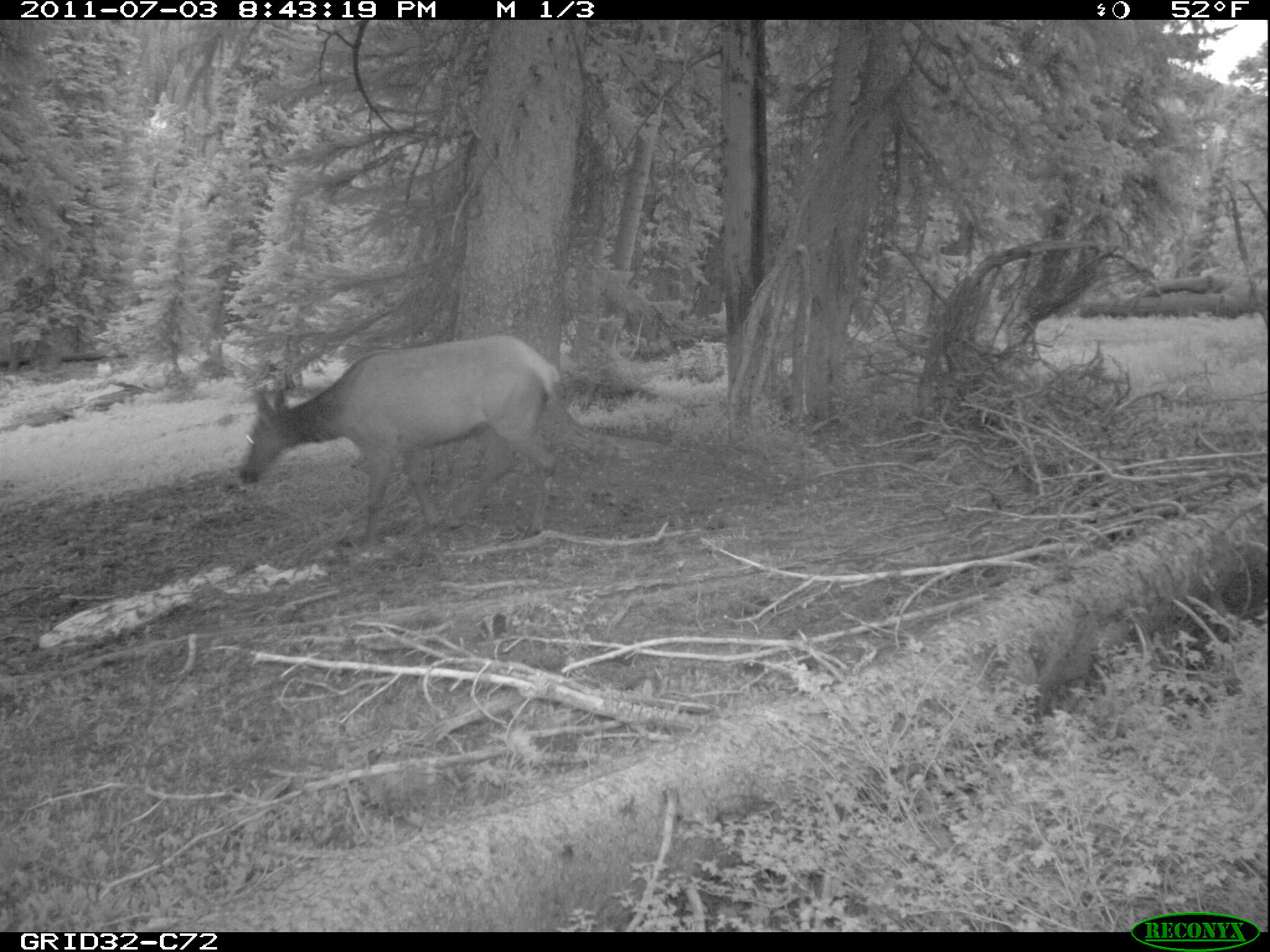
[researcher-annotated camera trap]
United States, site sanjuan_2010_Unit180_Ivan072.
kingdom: Animalia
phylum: Chordata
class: Mammalia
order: Artiodactyla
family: Cervidae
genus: Cervus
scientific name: Cervus elaphus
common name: red deer